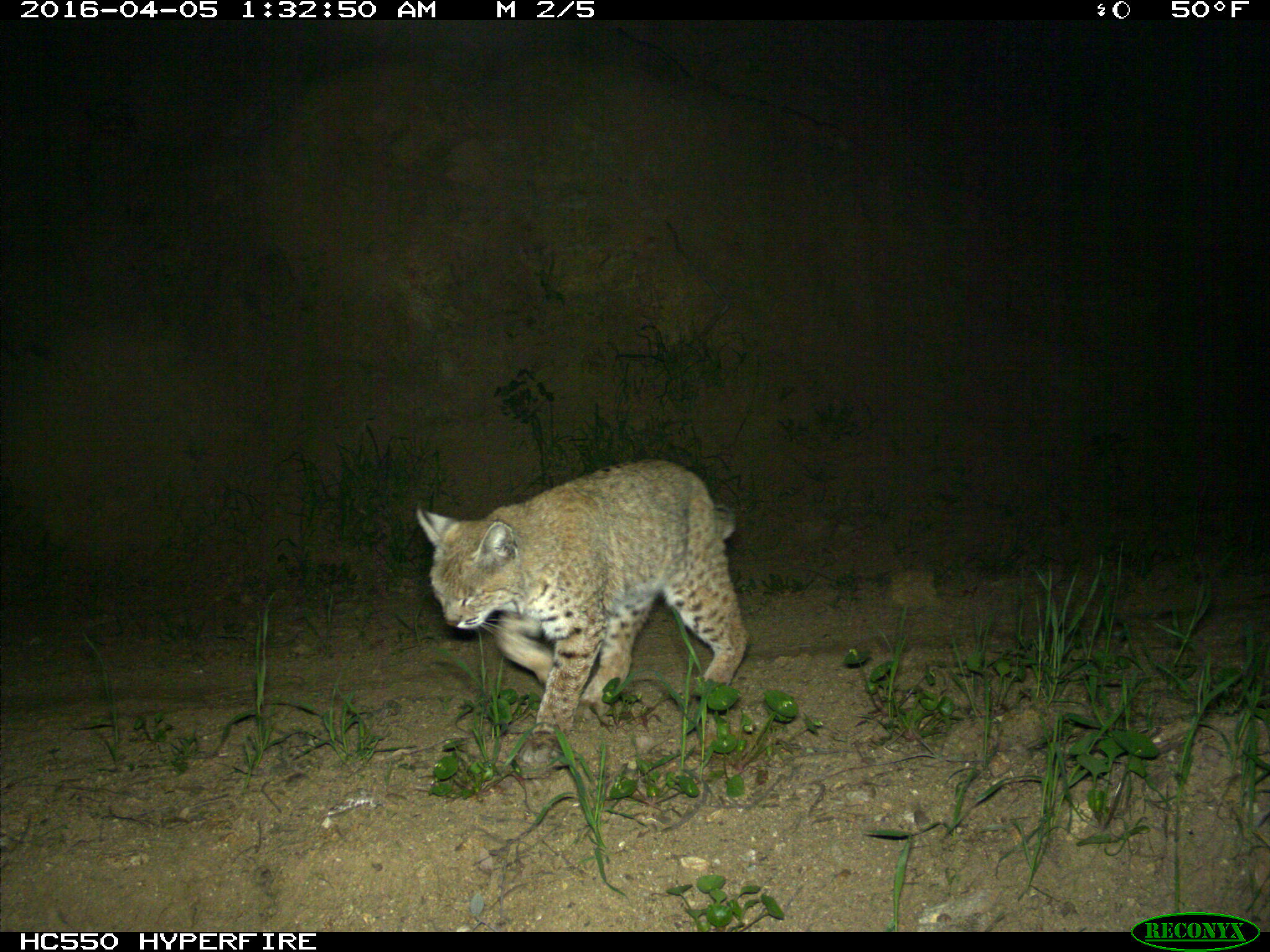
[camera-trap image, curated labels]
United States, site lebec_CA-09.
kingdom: Animalia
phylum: Chordata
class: Mammalia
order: Carnivora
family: Felidae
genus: Lynx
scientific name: Lynx rufus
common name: bobcat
Lynx rufus (bobcat).